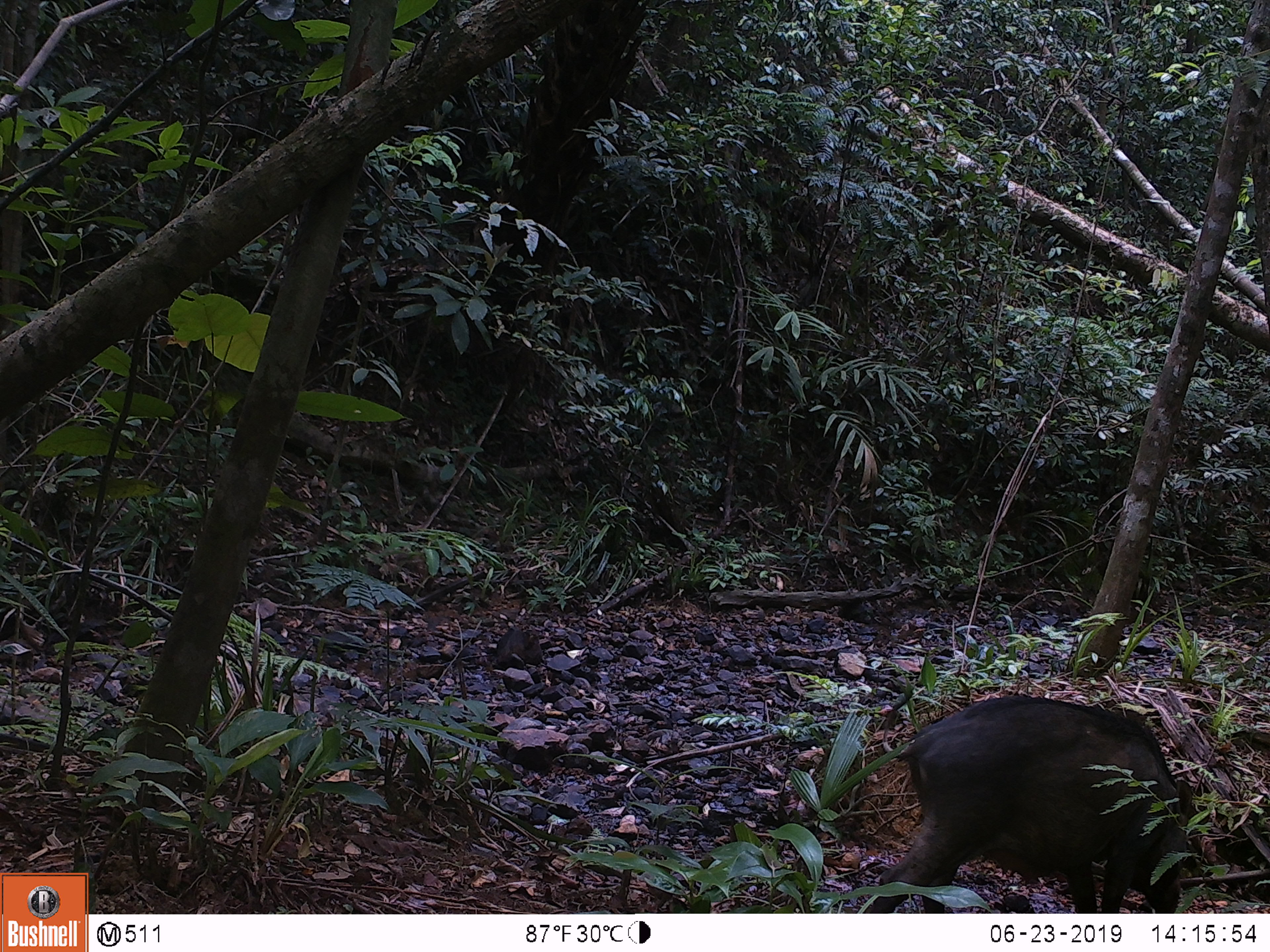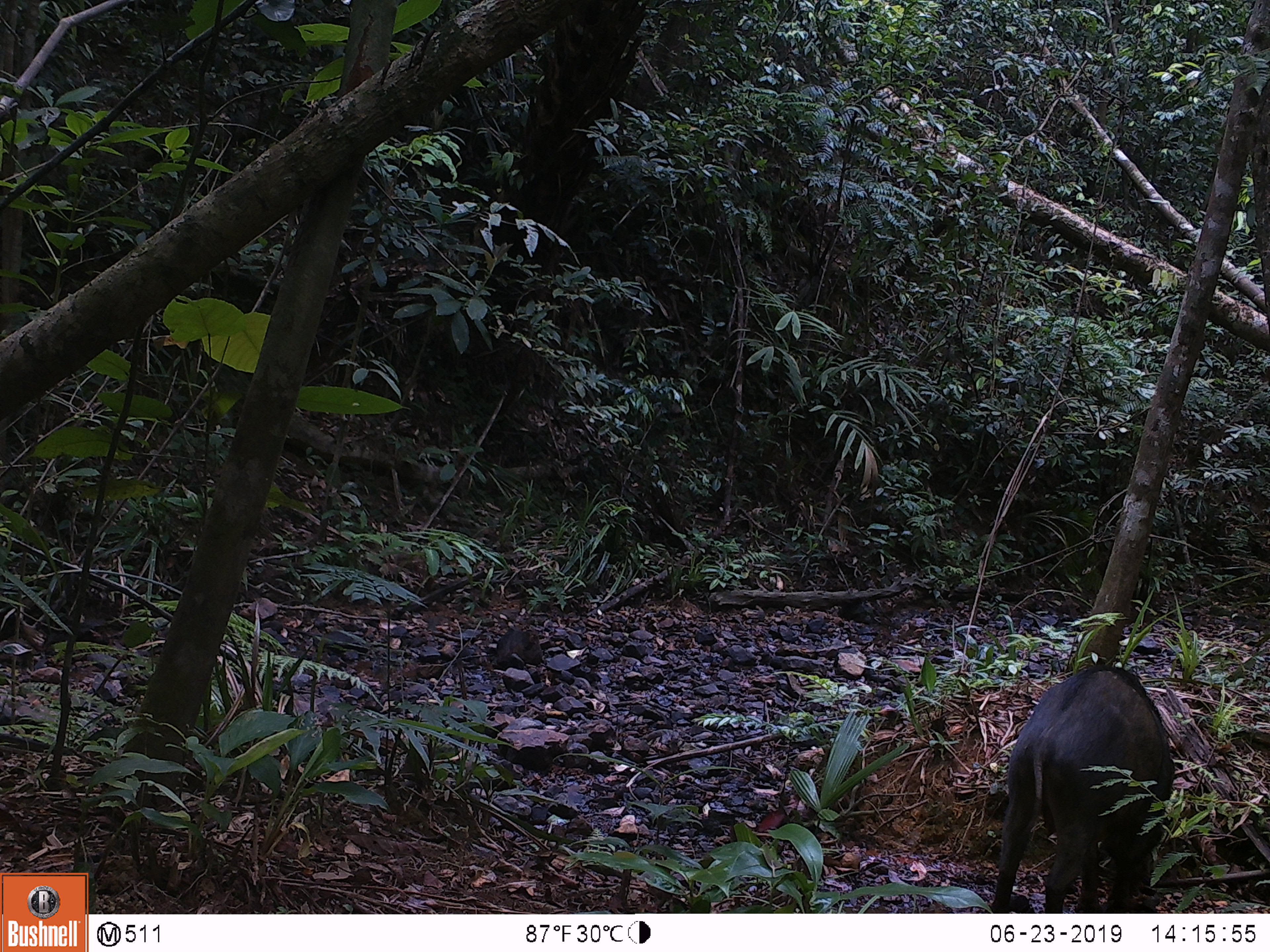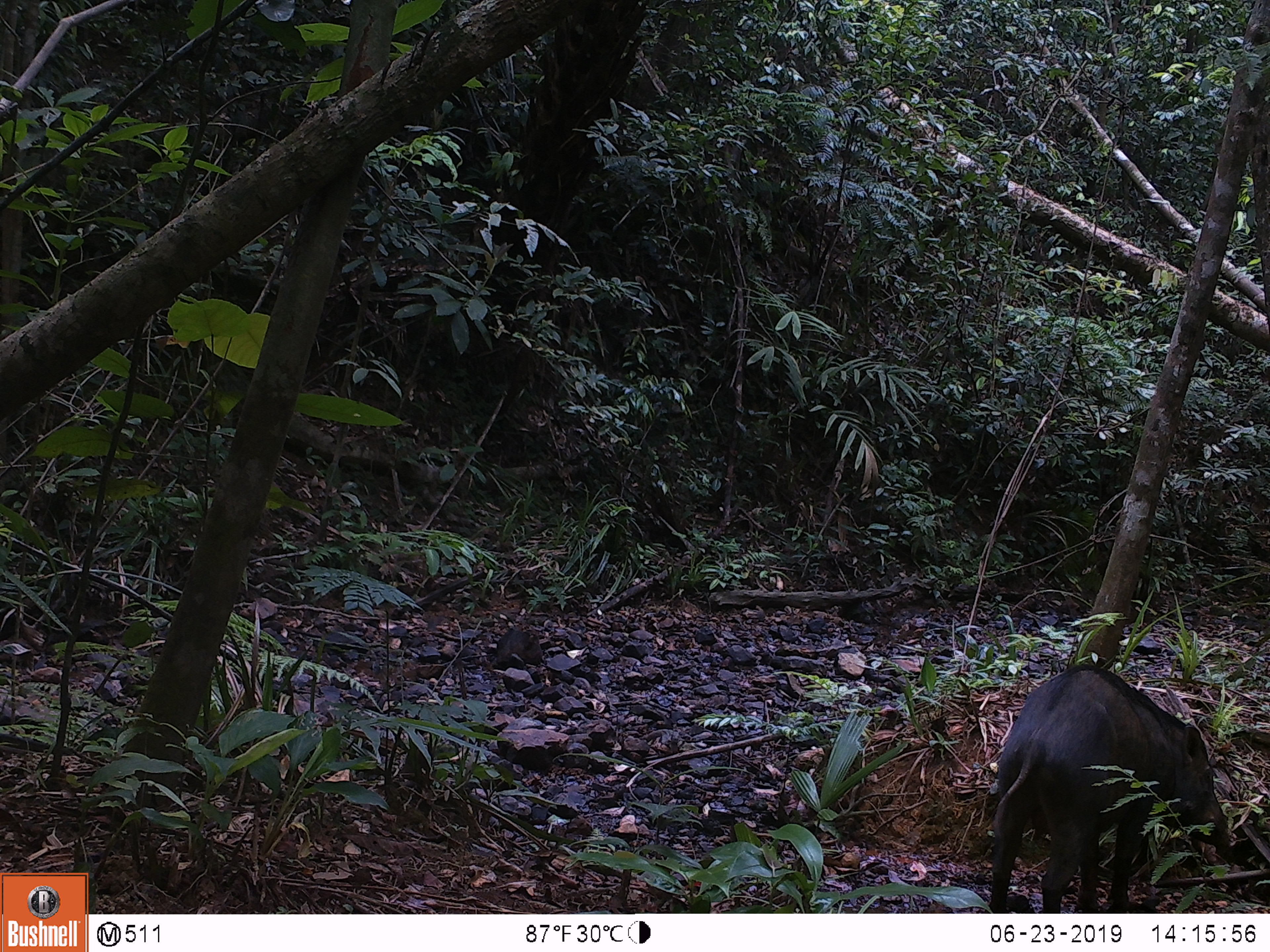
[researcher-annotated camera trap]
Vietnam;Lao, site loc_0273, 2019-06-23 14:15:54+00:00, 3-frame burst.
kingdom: Animalia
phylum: Chordata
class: Mammalia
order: Artiodactyla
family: Suidae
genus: Sus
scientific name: Sus scrofa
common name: eurasian wild pig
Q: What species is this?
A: Eurasian wild pig (Sus scrofa).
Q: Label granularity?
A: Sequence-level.